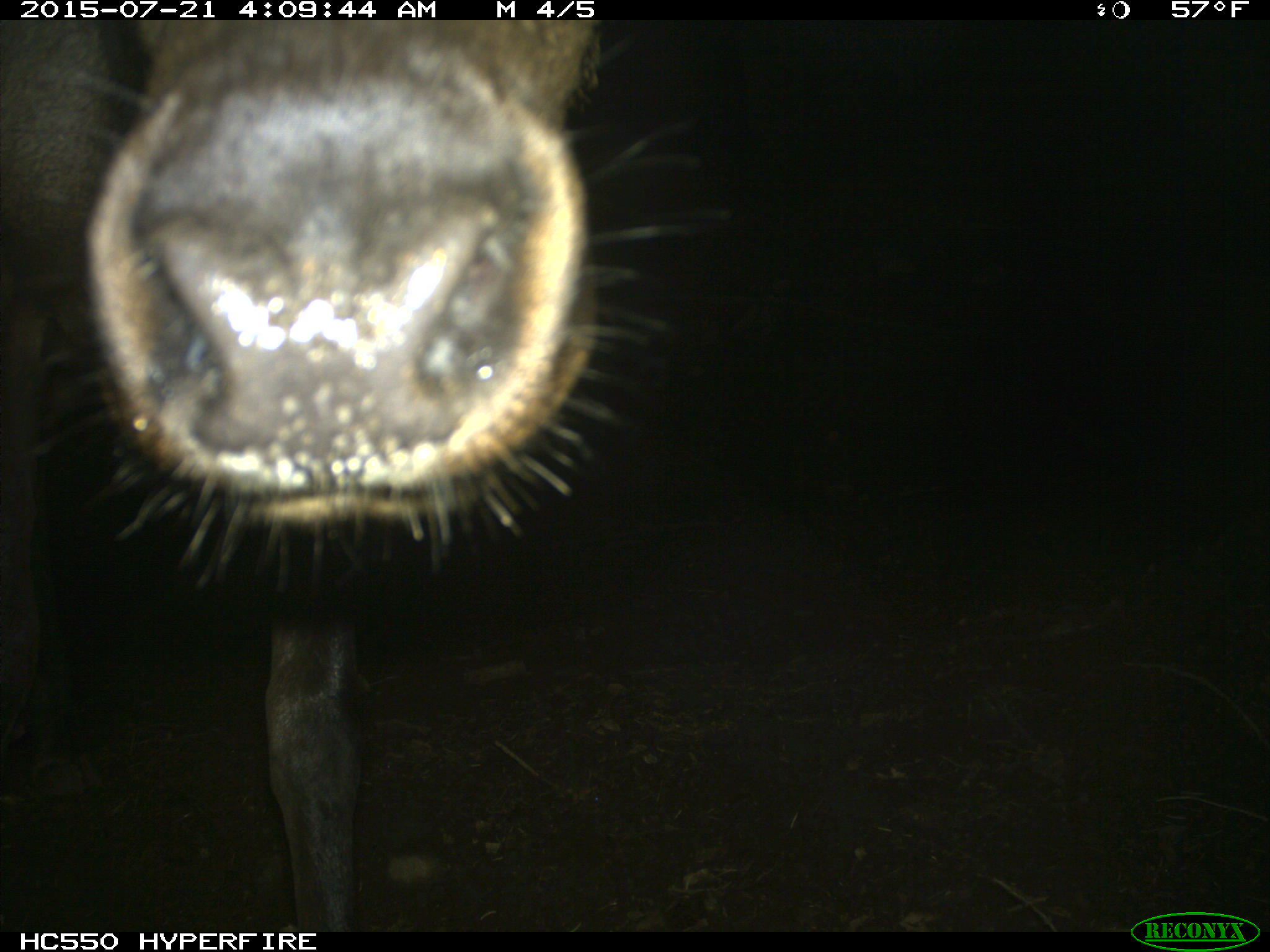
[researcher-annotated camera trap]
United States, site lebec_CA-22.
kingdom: Animalia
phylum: Chordata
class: Mammalia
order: Artiodactyla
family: Cervidae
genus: Cervus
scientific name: Cervus canadensis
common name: elk